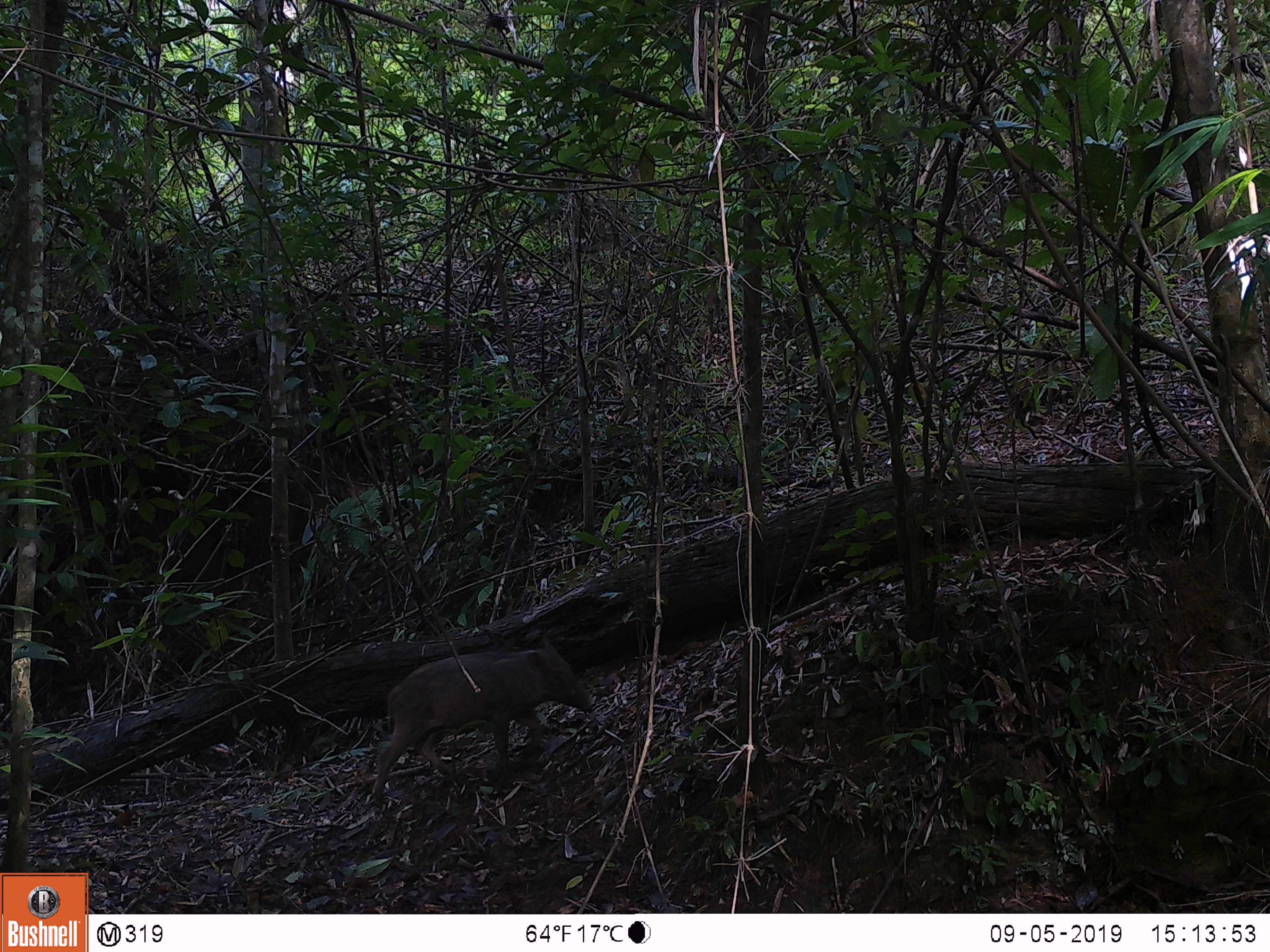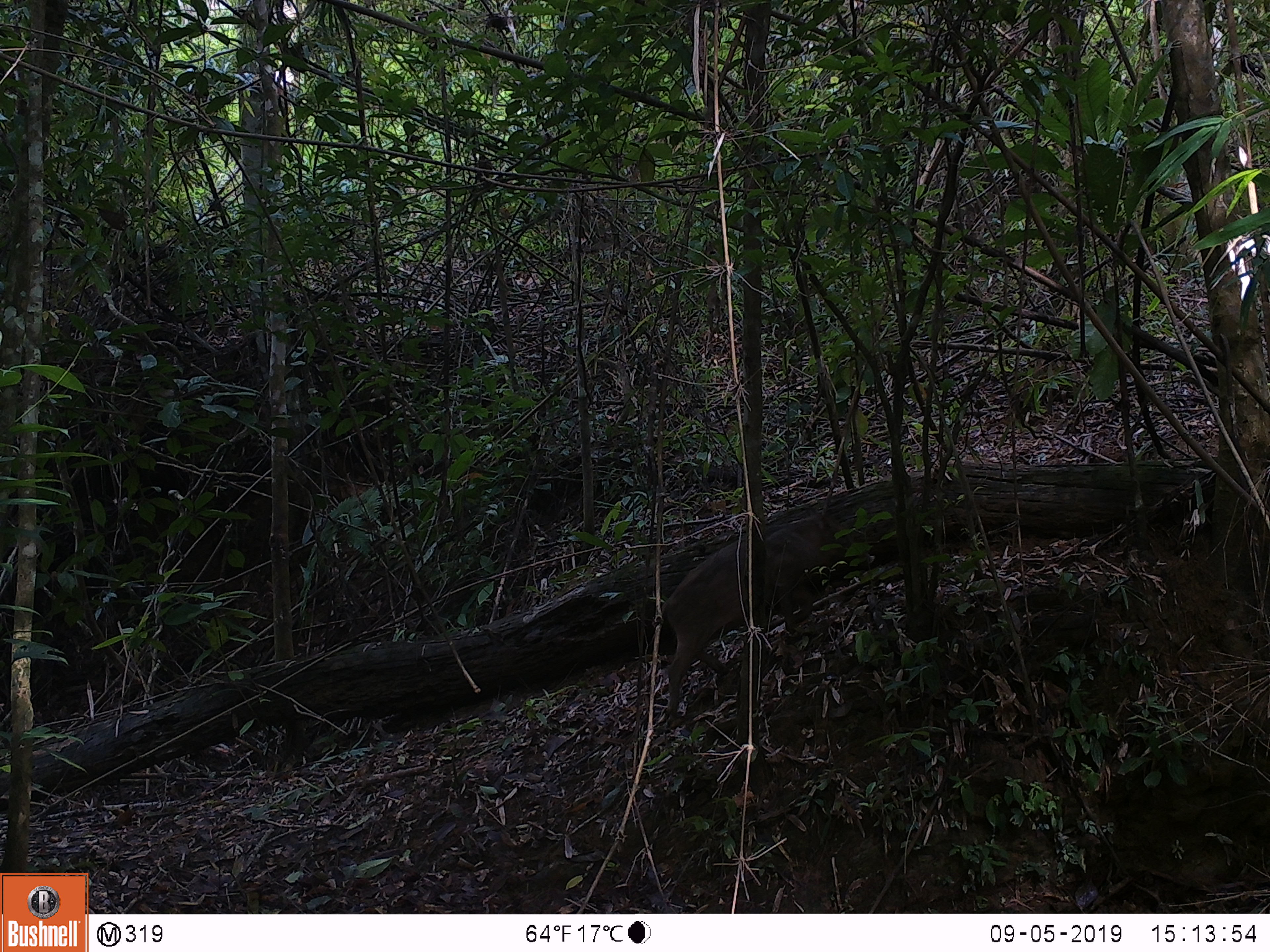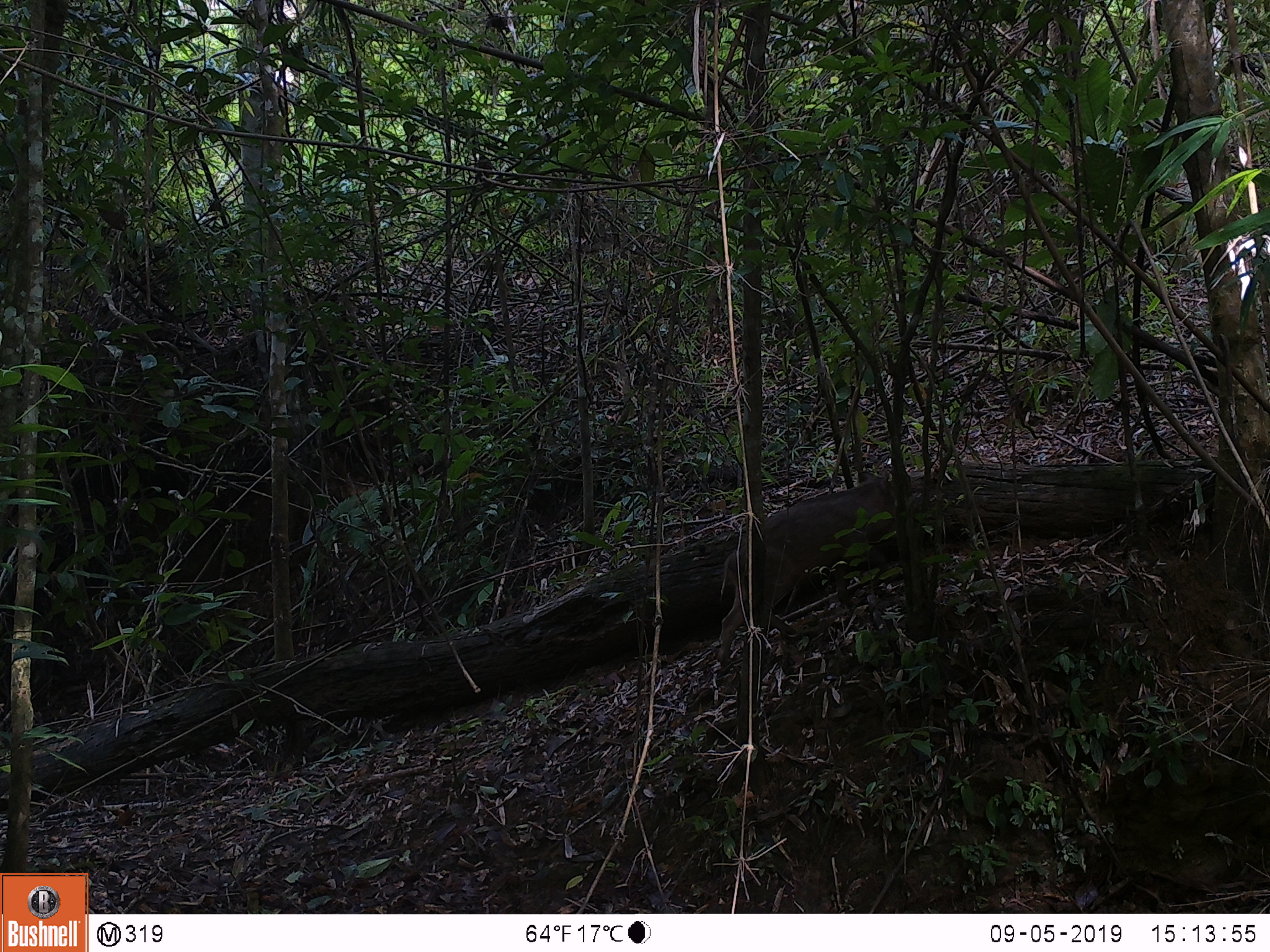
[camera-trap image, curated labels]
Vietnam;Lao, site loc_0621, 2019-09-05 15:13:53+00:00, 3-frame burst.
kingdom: Animalia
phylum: Chordata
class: Mammalia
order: Artiodactyla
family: Suidae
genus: Sus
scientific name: Sus scrofa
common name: eurasian wild pig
Eurasian wild pig (Sus scrofa). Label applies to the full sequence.